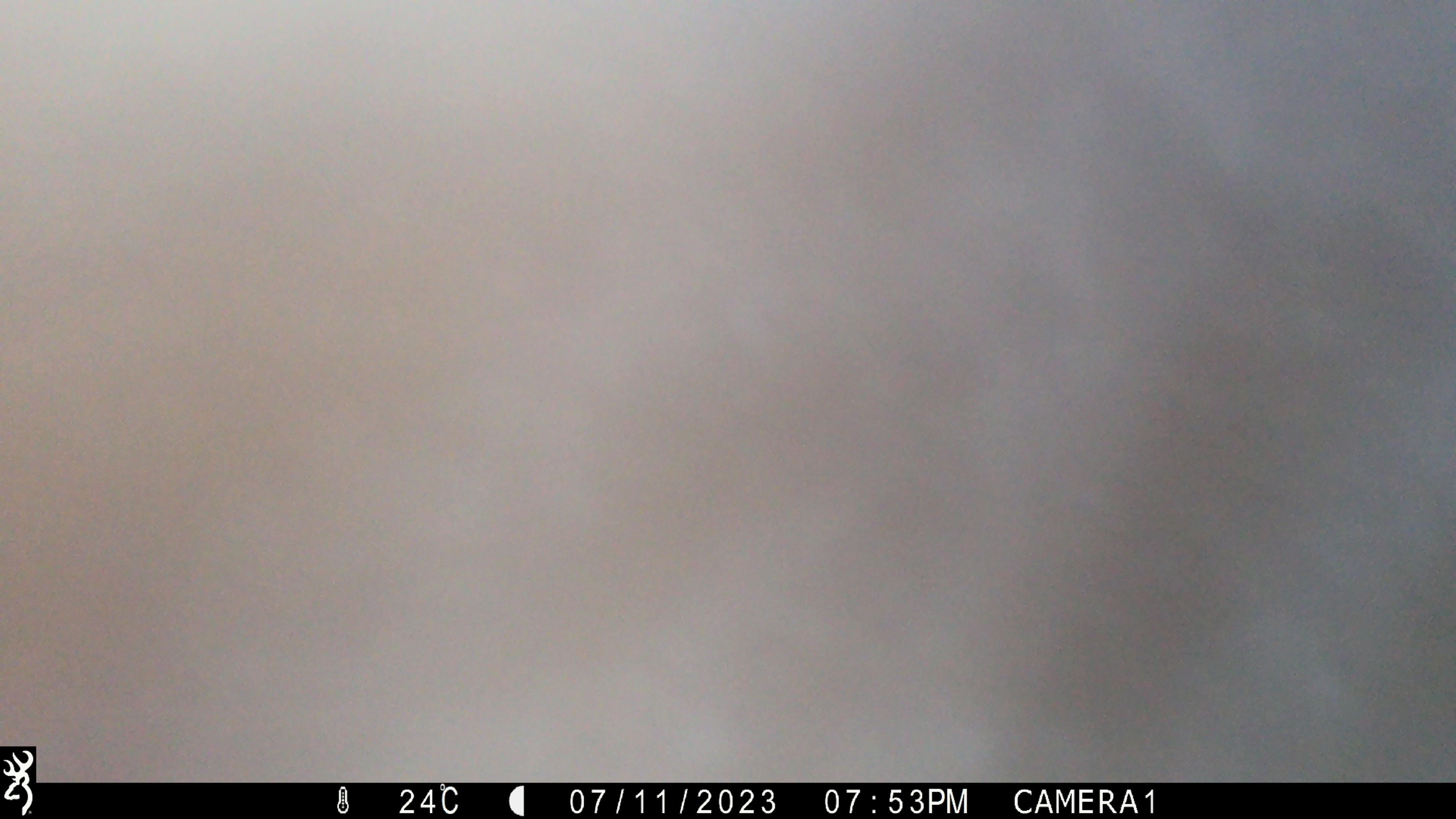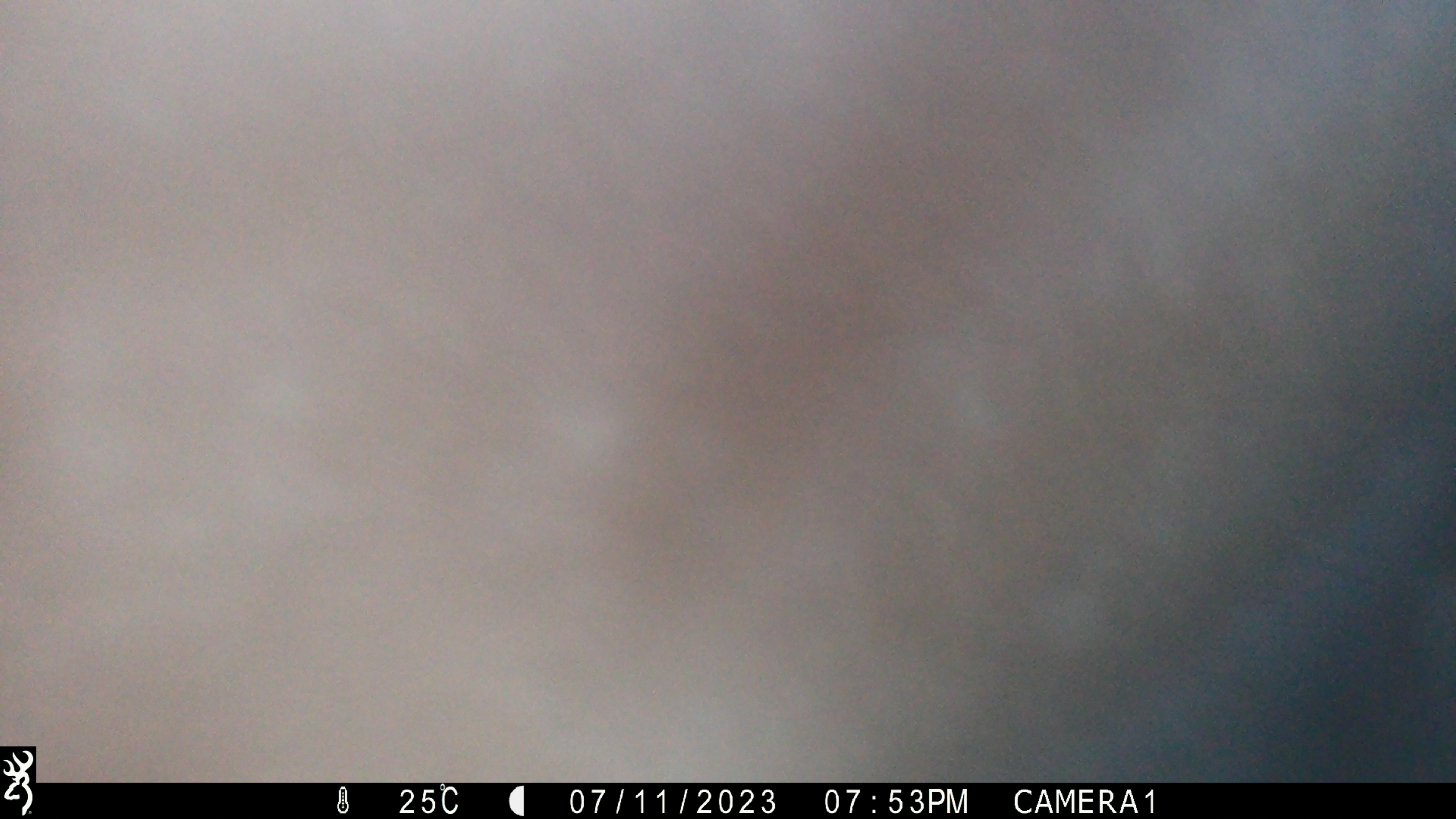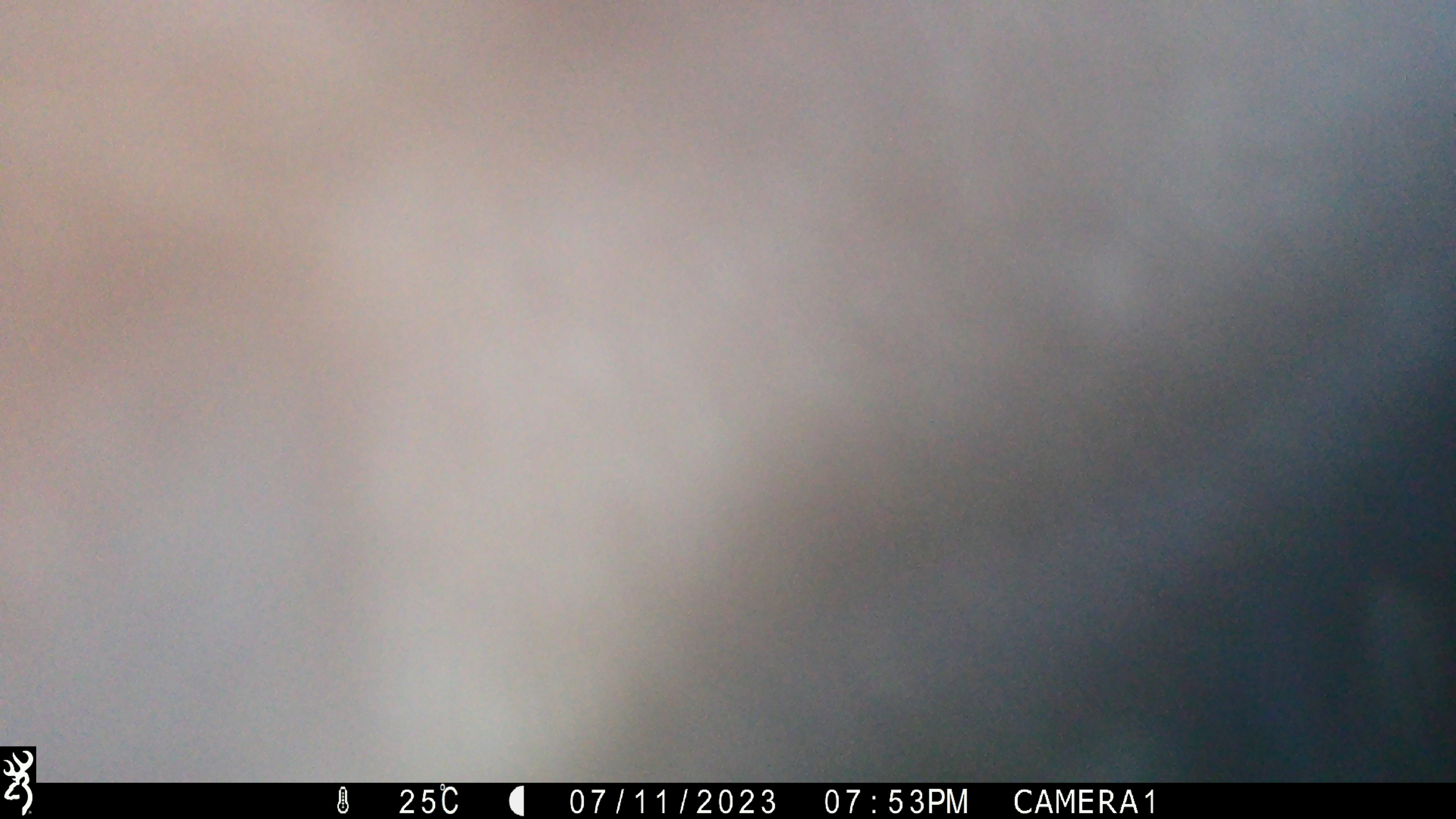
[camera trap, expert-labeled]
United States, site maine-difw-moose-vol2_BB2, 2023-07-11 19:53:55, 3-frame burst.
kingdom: Animalia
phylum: Chordata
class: Mammalia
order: Artiodactyla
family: Cervidae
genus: Alces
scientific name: Alces alces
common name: moose